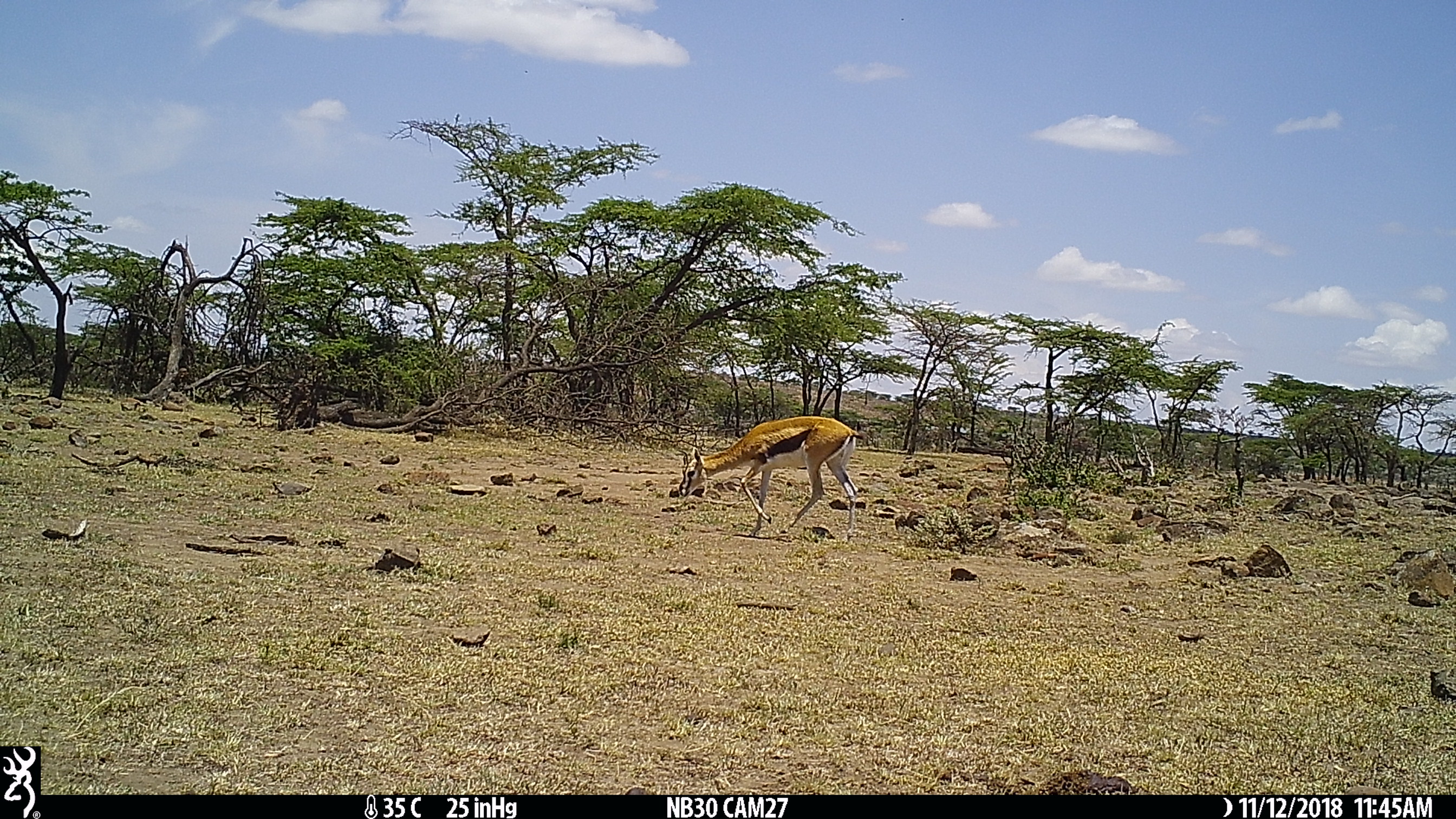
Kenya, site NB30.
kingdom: Animalia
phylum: Chordata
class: Mammalia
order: Artiodactyla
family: Bovidae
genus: Eudorcas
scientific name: Eudorcas thomsonii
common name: thomon's gazelle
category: gazelle thomsons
Gazelle thomsons (thomon's gazelle) (Eudorcas thomsonii).